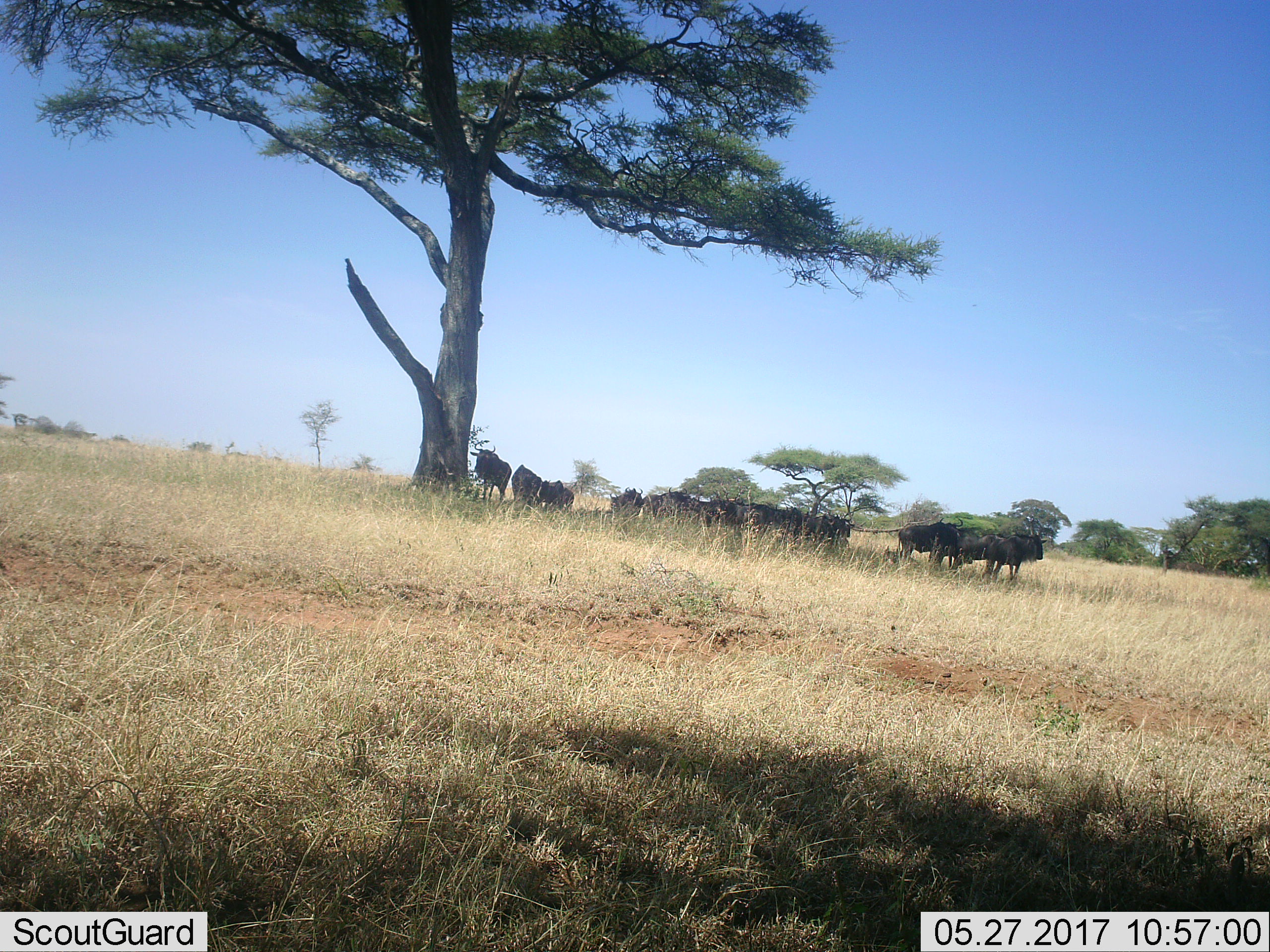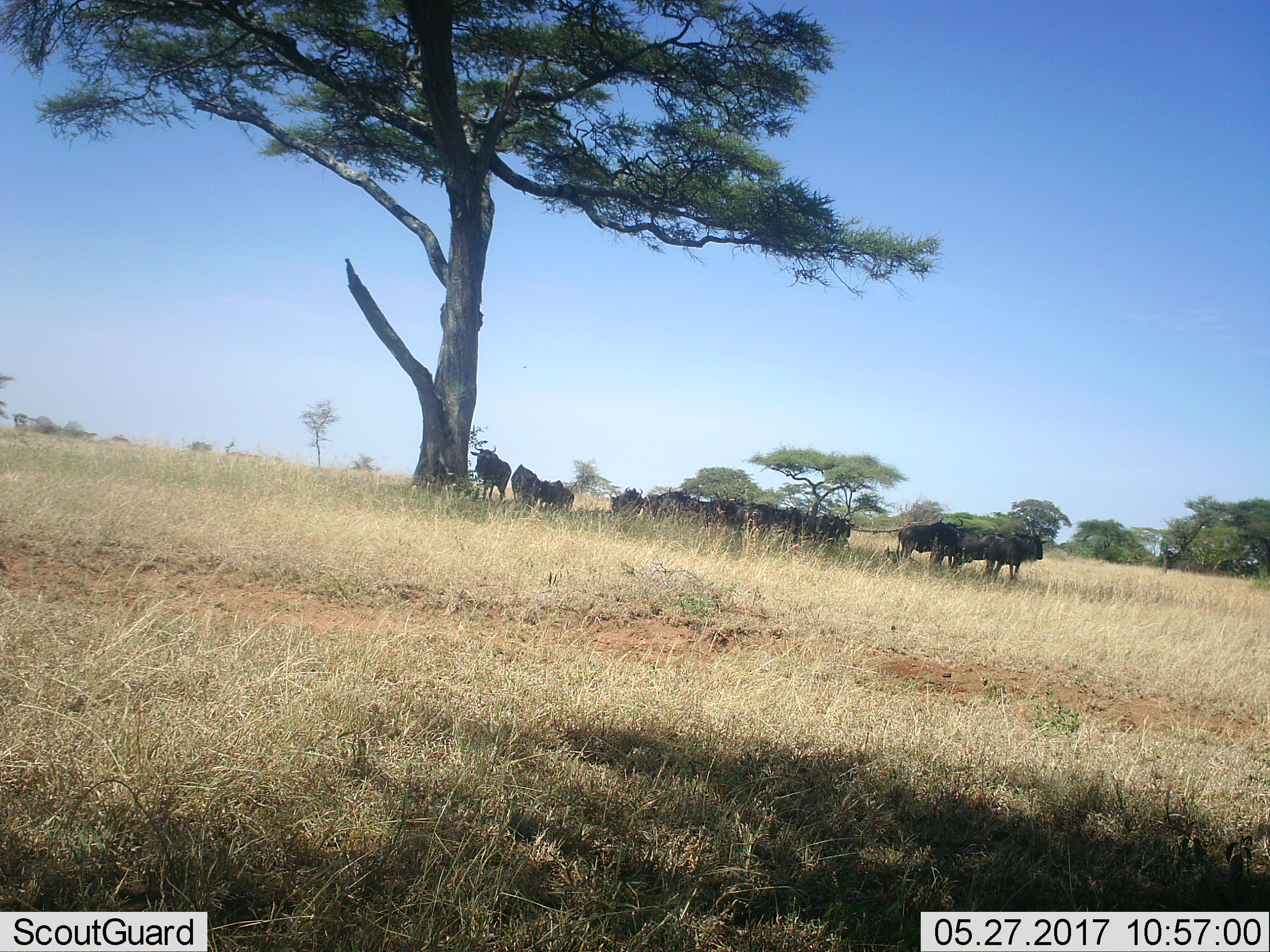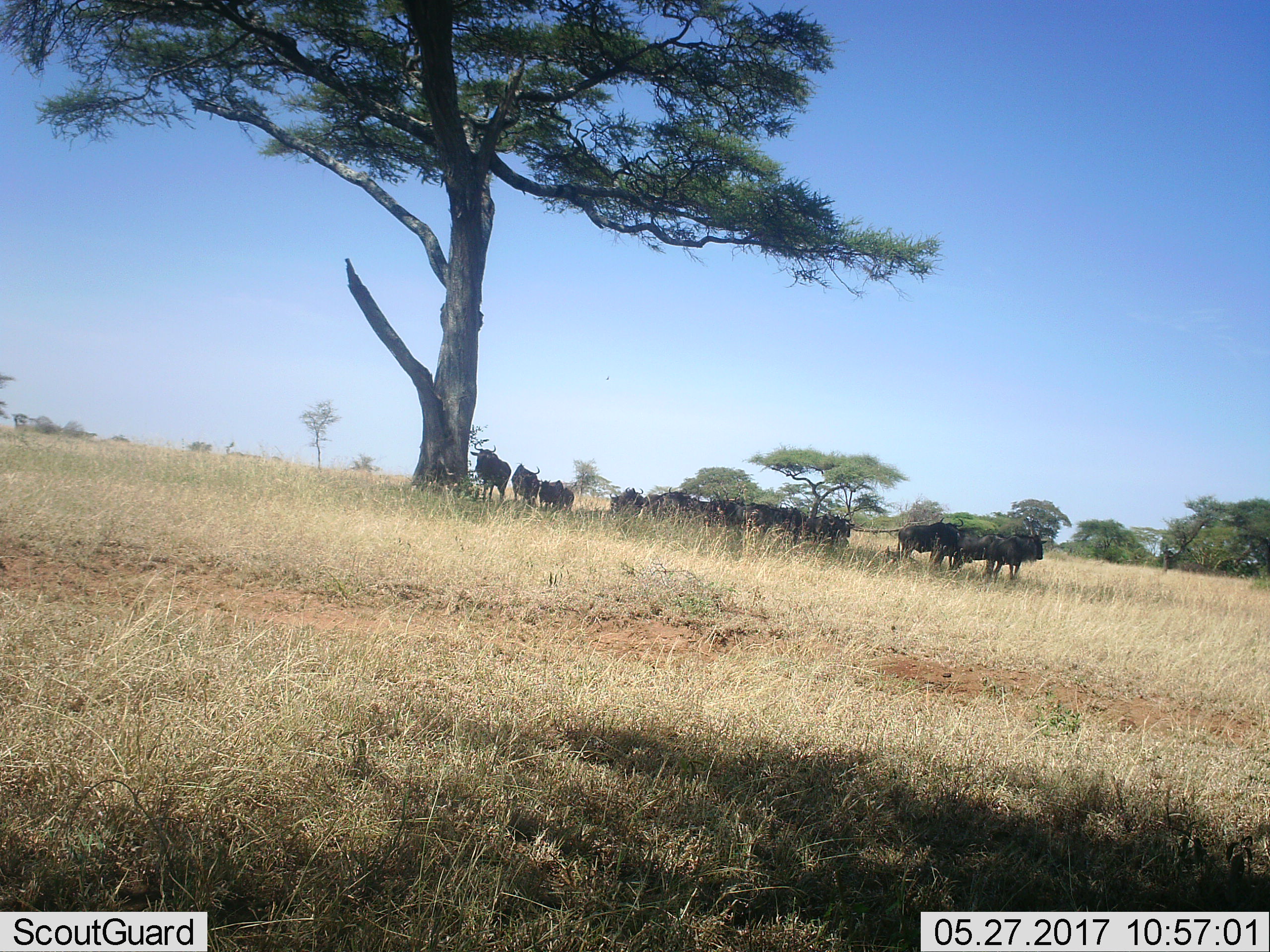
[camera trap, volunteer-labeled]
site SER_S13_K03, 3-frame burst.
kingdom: Animalia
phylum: Chordata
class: Mammalia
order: Artiodactyla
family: Bovidae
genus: Connochaetes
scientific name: Connochaetes taurinus taurinus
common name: blue wildebeest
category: wildebeestblue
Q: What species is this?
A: Wildebeestblue (blue wildebeest) (Connochaetes taurinus taurinus).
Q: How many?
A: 11-50.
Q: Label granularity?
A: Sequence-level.